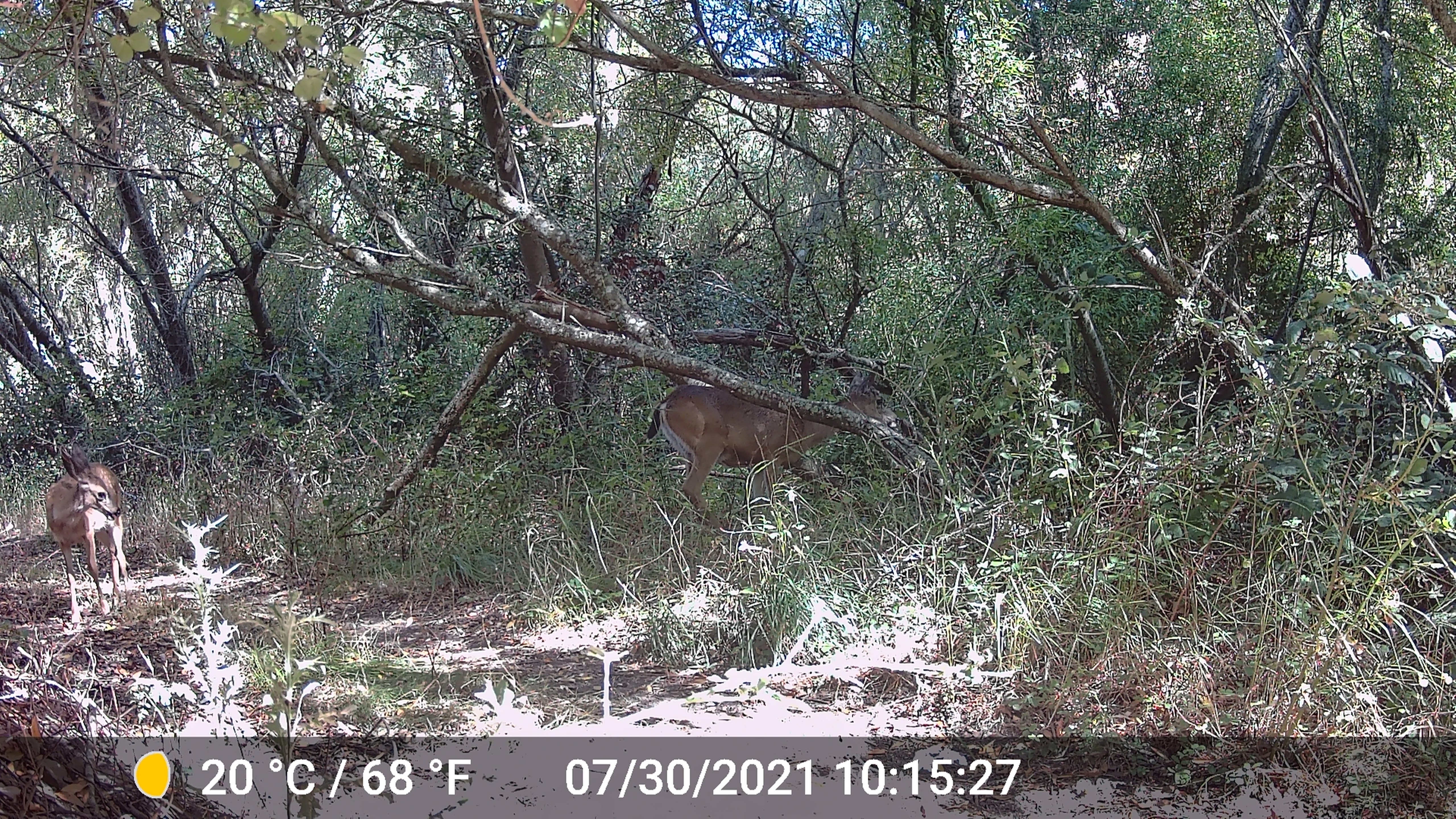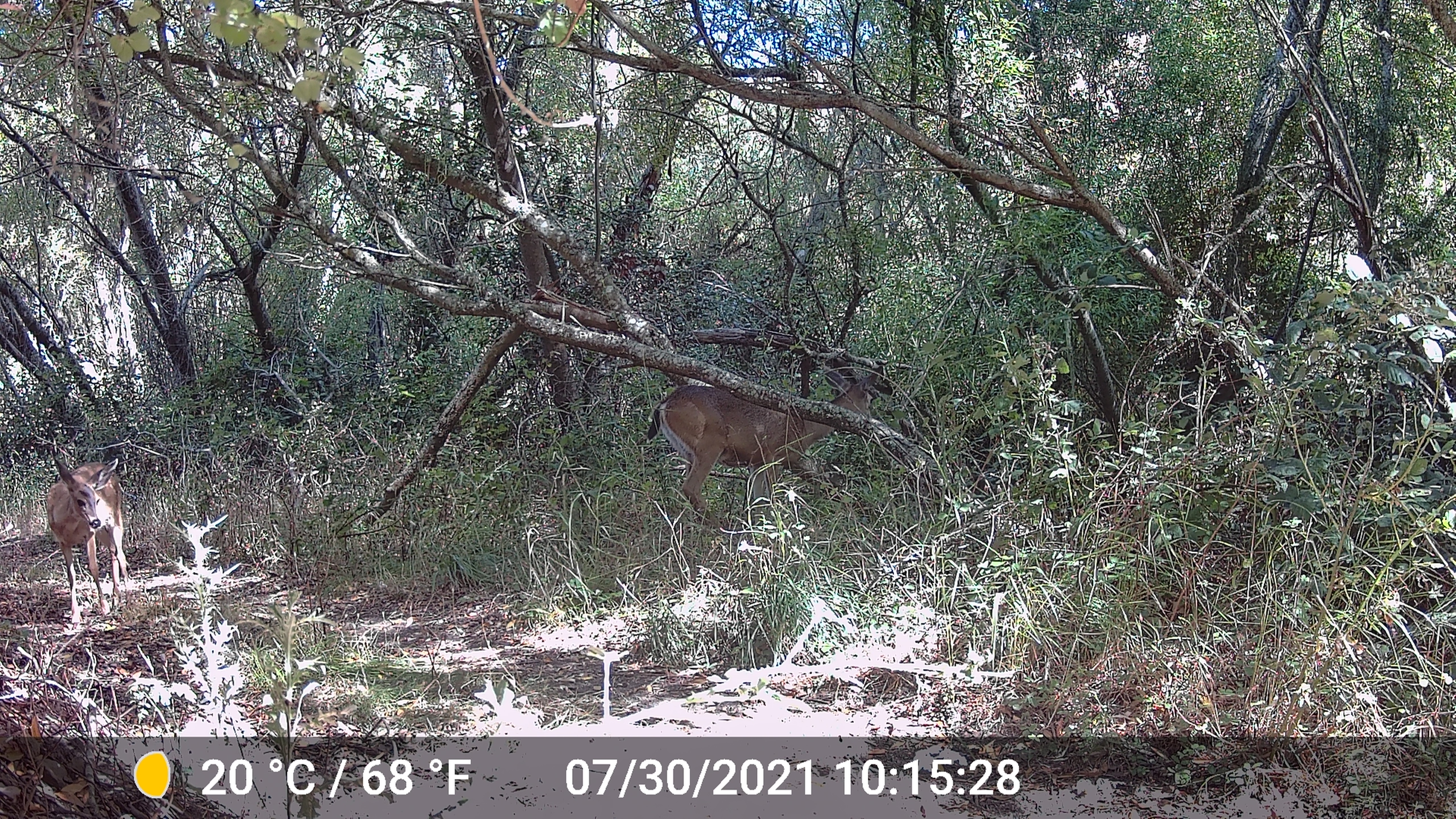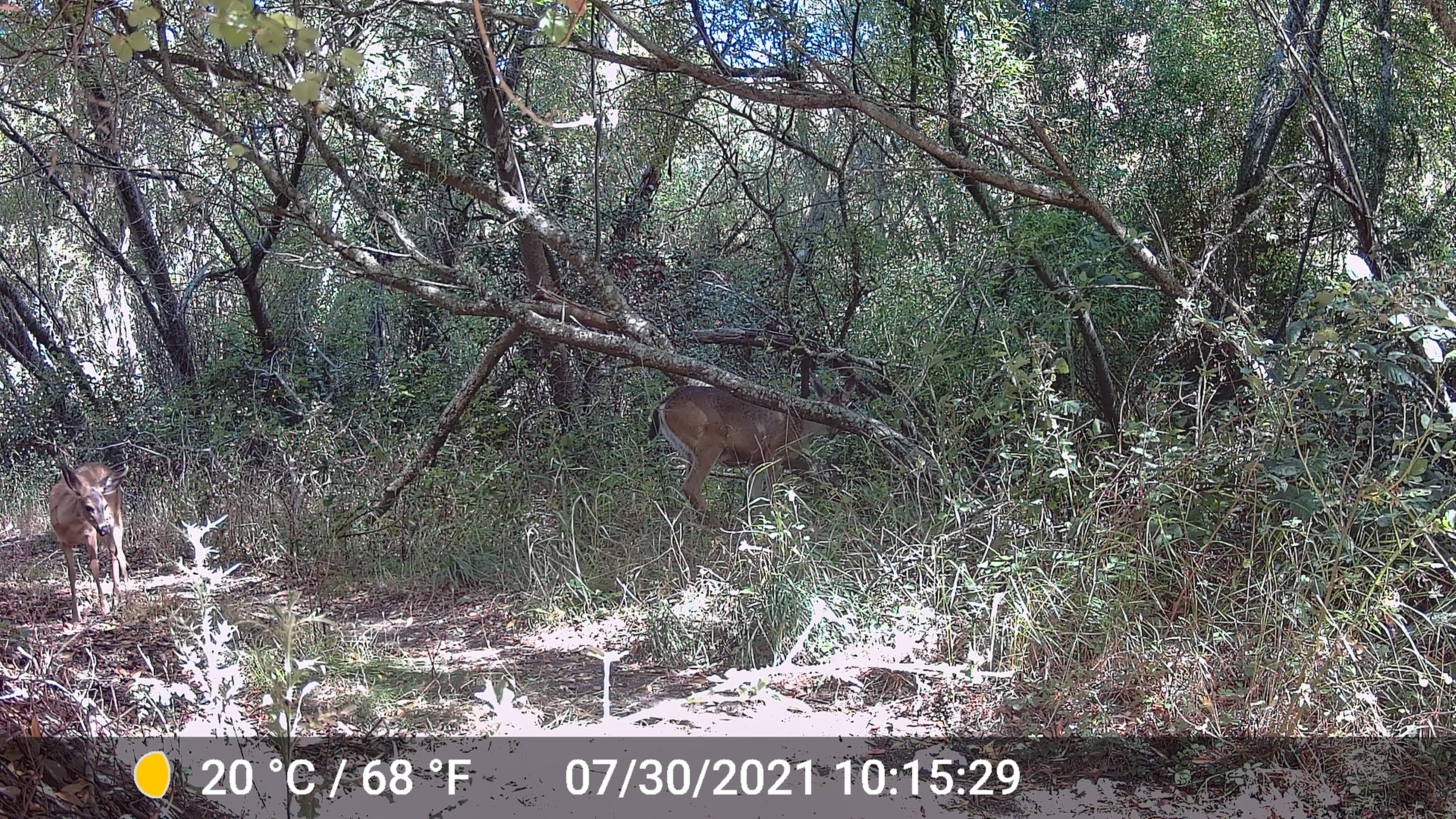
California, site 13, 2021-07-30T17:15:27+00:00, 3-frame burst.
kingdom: Animalia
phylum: Chordata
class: Mammalia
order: Artiodactyla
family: Cervidae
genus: Odocoileus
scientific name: Odocoileus hemionus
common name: mule deer